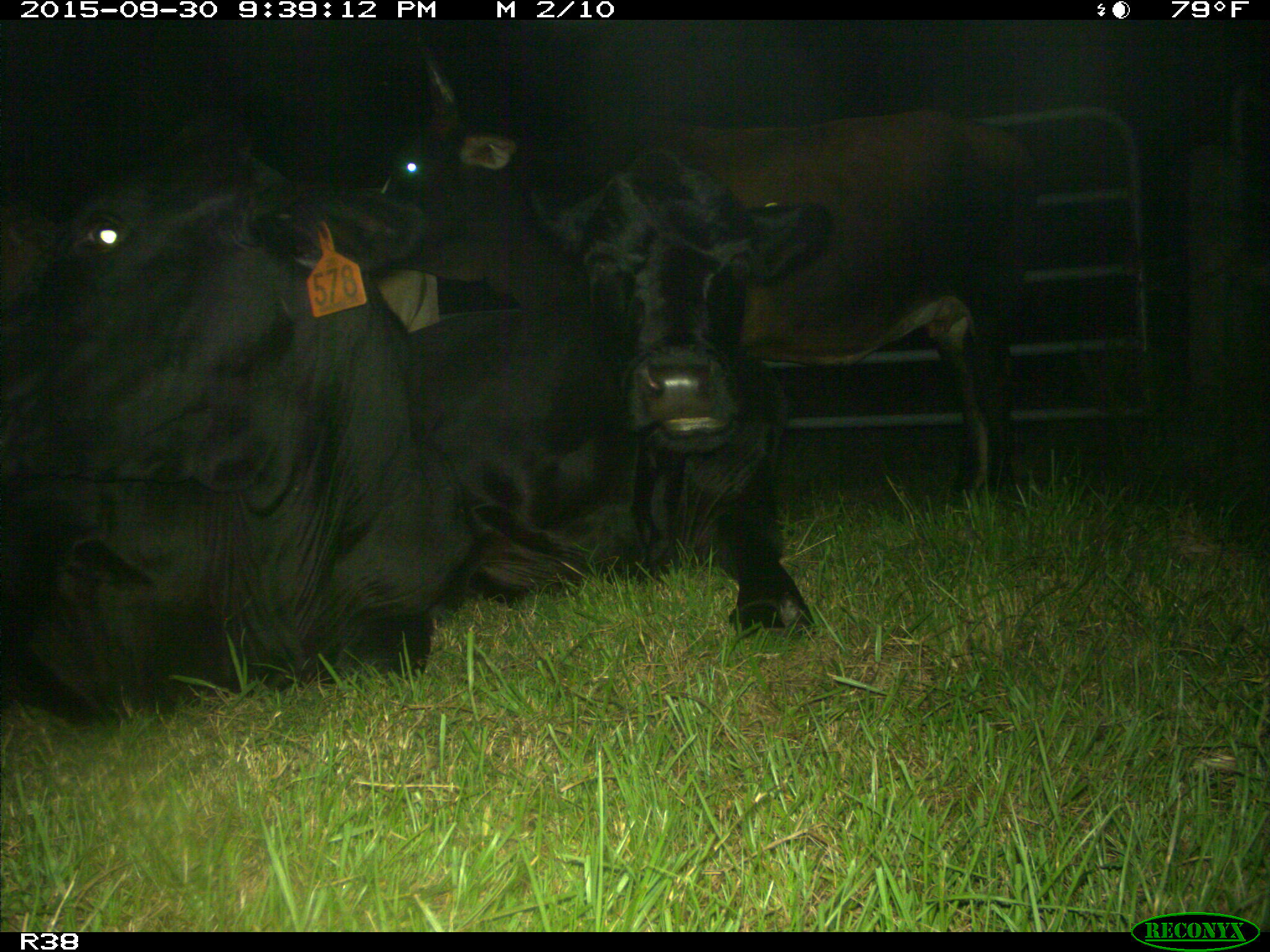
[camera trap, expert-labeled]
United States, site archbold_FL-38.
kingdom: Animalia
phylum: Chordata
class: Mammalia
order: Artiodactyla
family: Bovidae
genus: Bos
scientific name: Bos taurus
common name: domestic cow